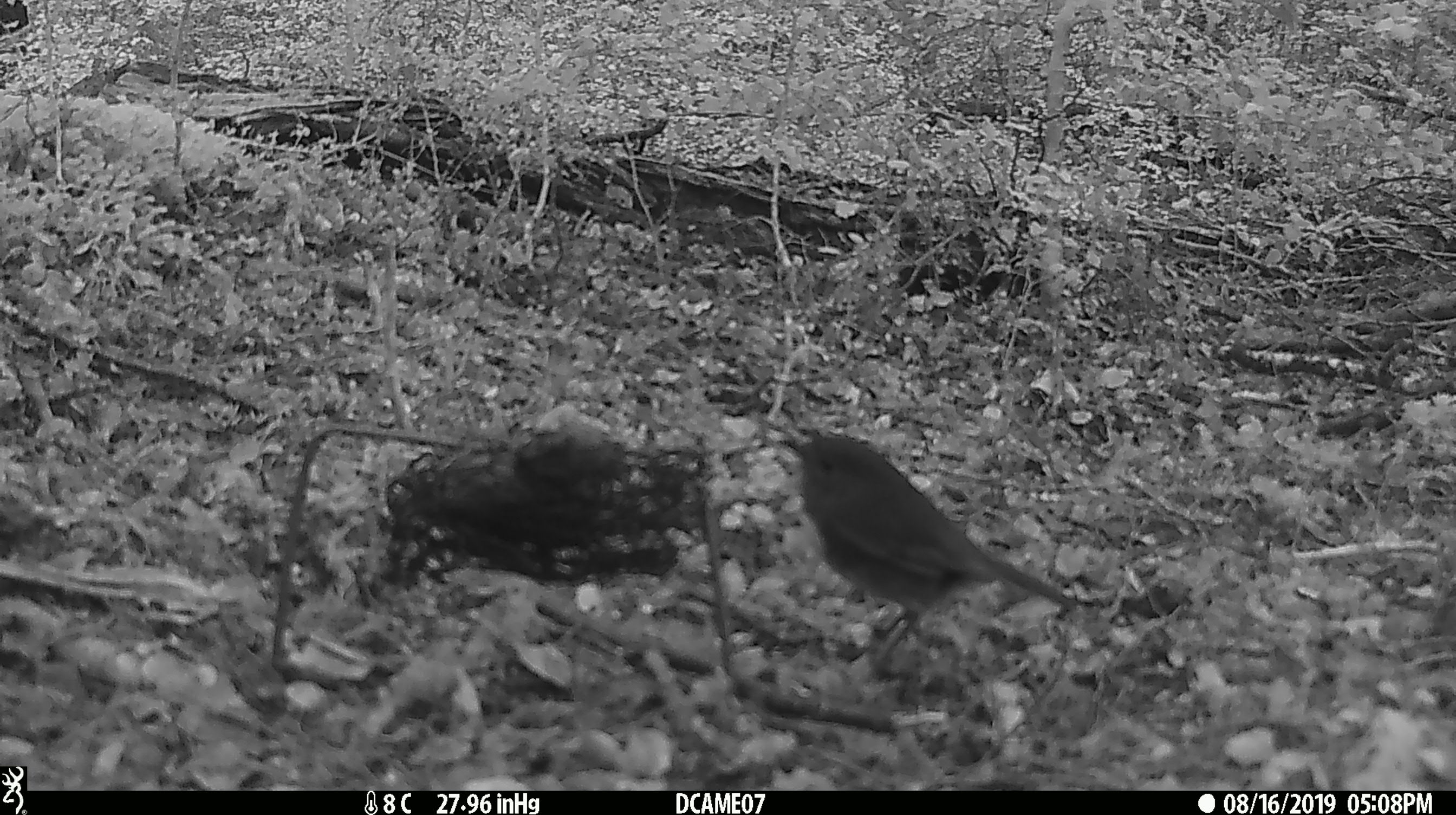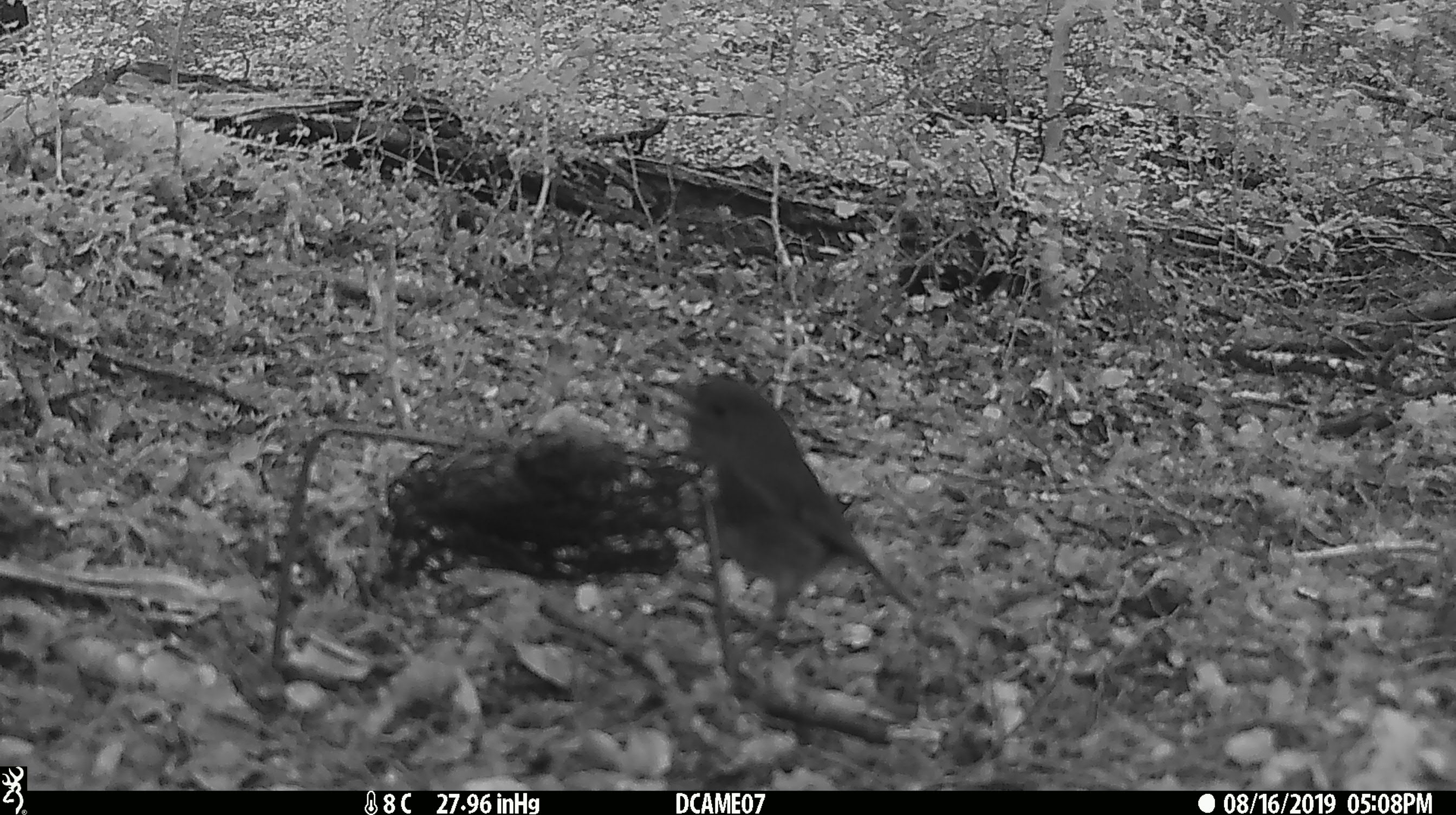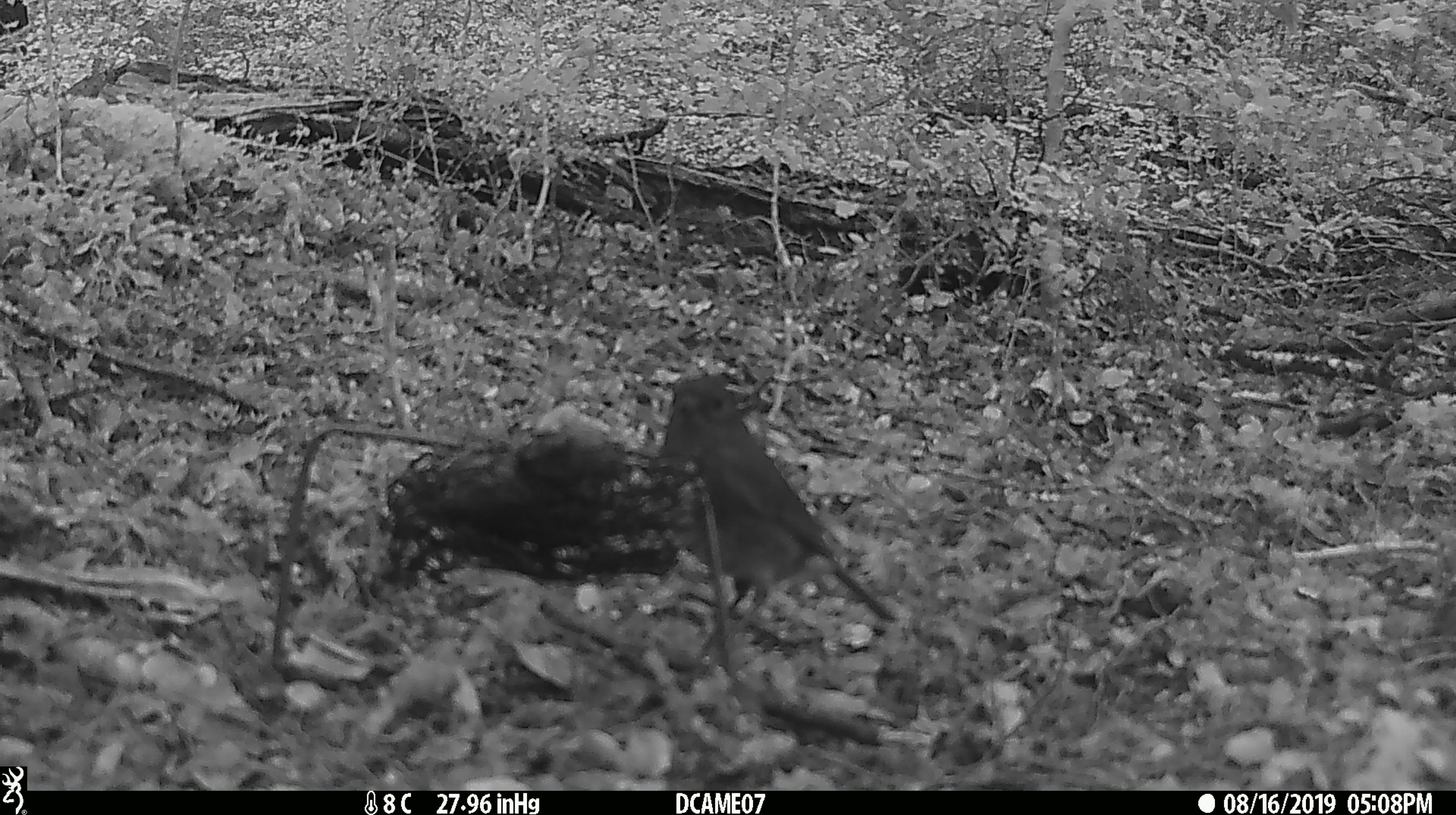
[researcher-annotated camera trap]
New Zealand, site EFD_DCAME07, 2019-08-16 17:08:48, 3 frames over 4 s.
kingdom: Animalia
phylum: Chordata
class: Aves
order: Passeriformes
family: Petroicidae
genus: Petroica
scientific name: Petroica australis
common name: new zealand robin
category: robin